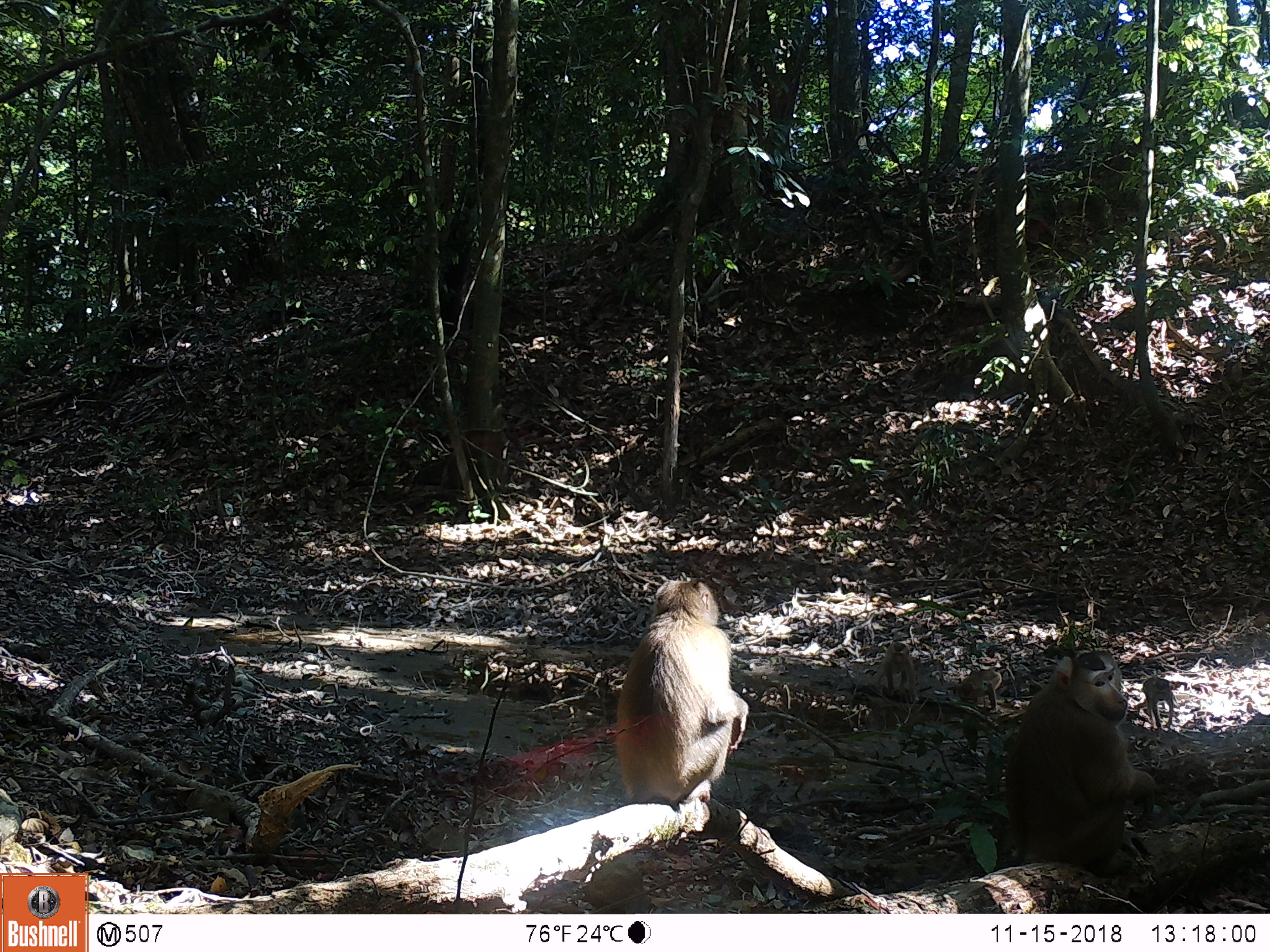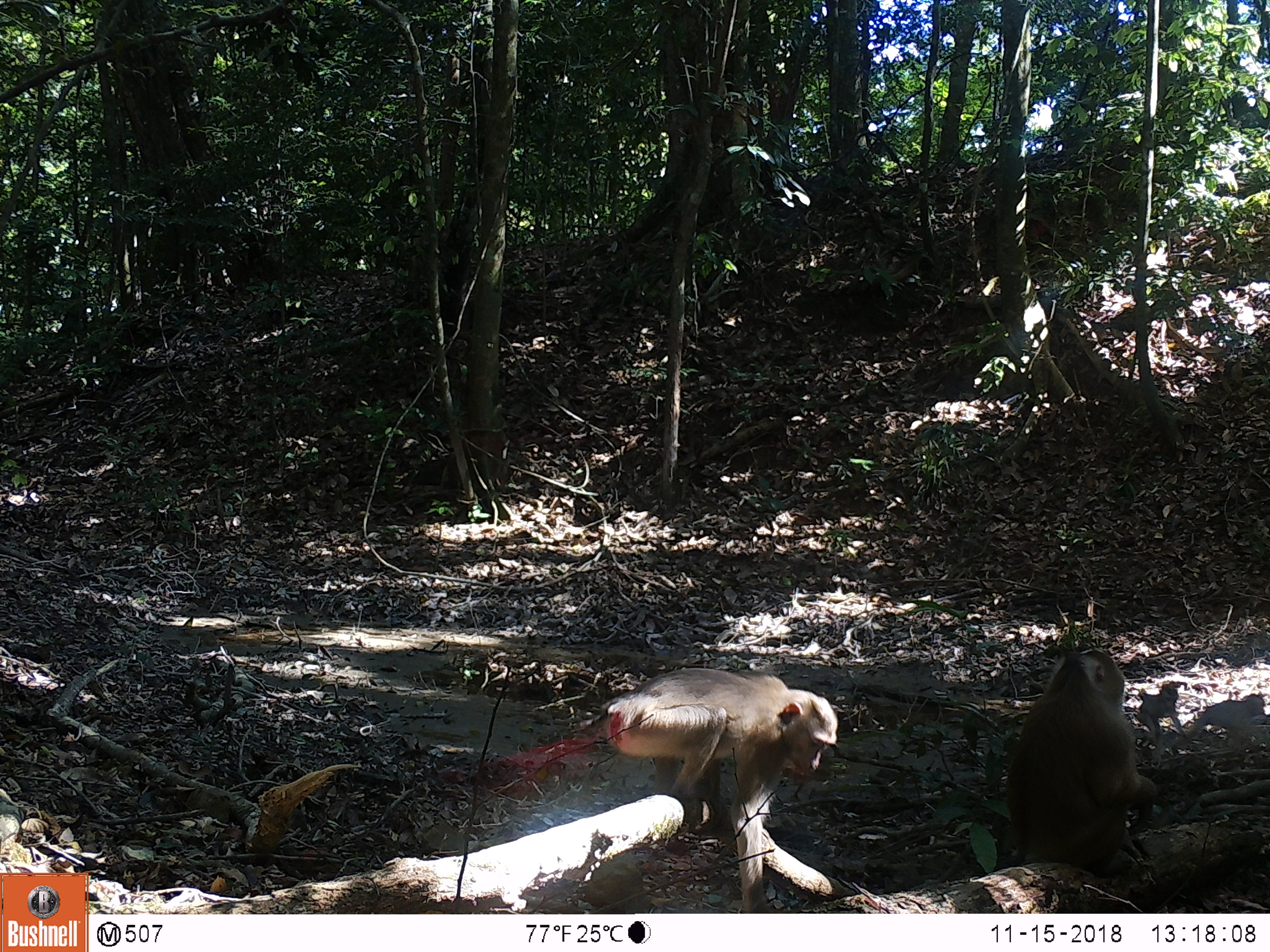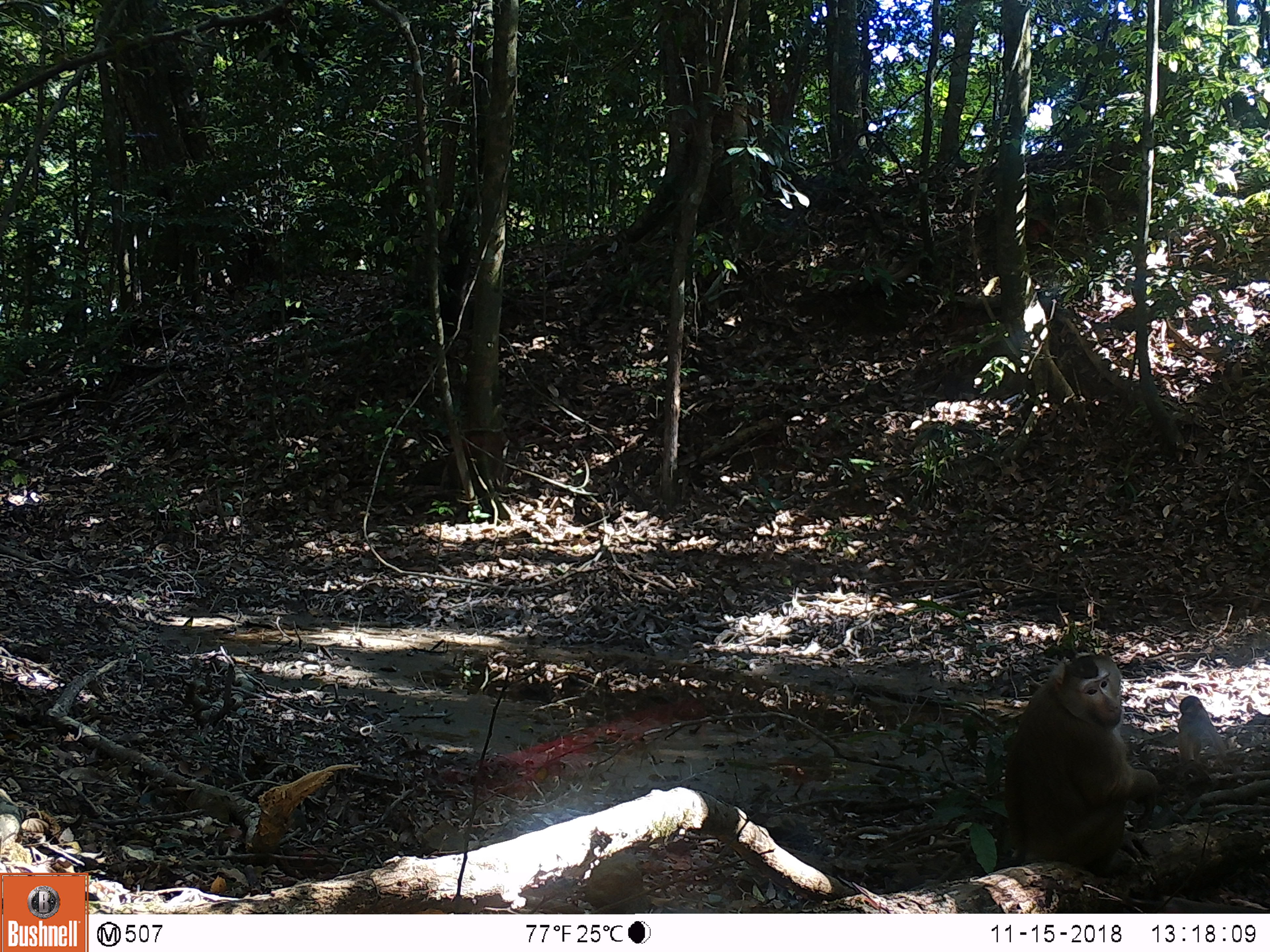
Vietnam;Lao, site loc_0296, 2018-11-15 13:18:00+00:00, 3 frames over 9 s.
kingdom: Animalia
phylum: Chordata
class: Mammalia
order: Primates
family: Cercopithecidae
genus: Macaca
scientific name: Macaca nemestrina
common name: pig-tailed macaque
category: pig tailed macaque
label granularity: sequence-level